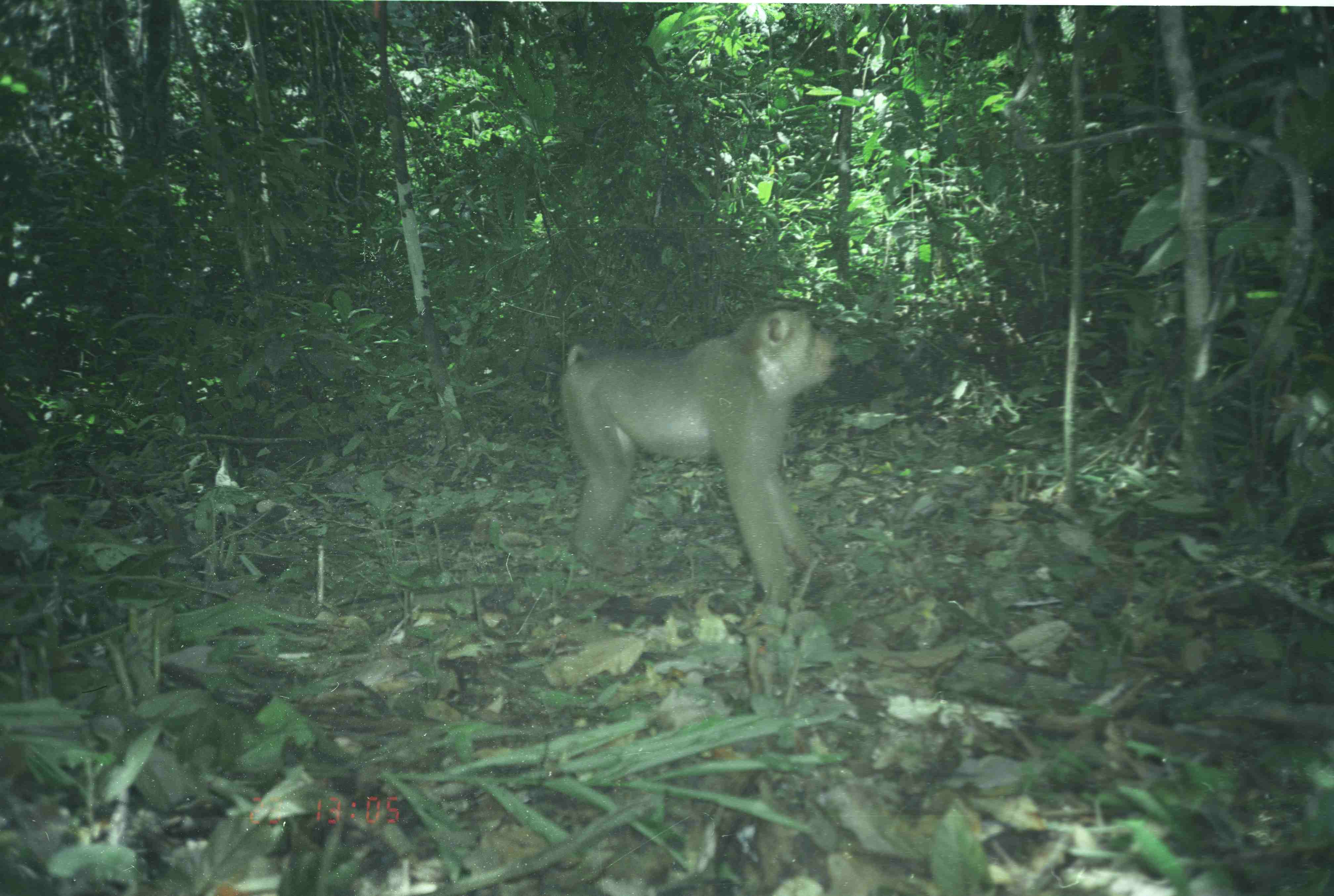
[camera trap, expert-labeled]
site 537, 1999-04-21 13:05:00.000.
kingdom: Animalia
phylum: Chordata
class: Mammalia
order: Primates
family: Cercopithecidae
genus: Macaca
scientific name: Macaca nemestrina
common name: southern pig-tailed macaque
Macaca nemestrina (southern pig-tailed macaque), count 1.